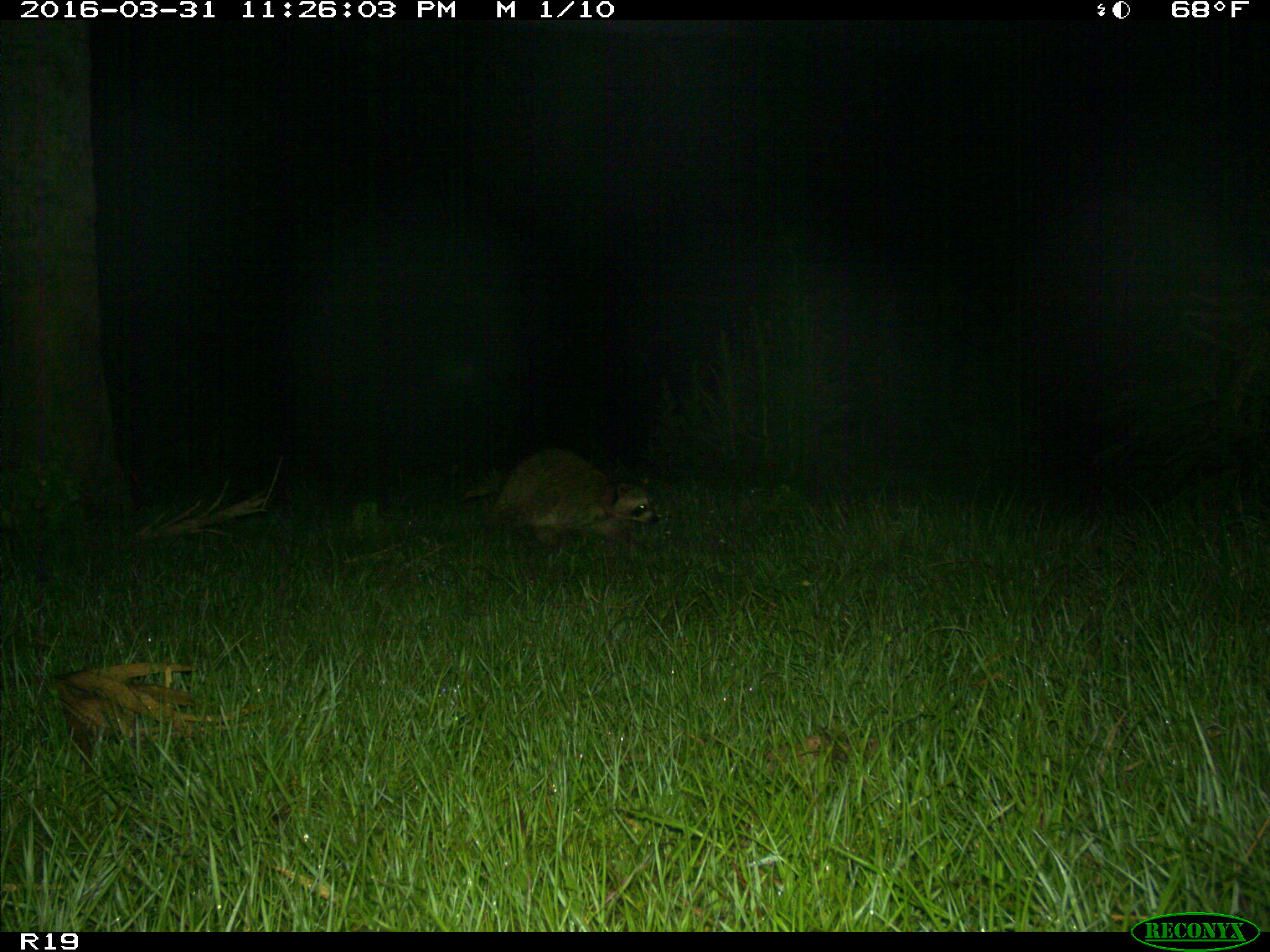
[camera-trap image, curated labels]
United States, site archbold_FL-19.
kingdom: Animalia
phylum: Chordata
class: Mammalia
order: Carnivora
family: Procyonidae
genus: Procyon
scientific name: Procyon lotor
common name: common raccoon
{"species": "Procyon lotor (common raccoon)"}